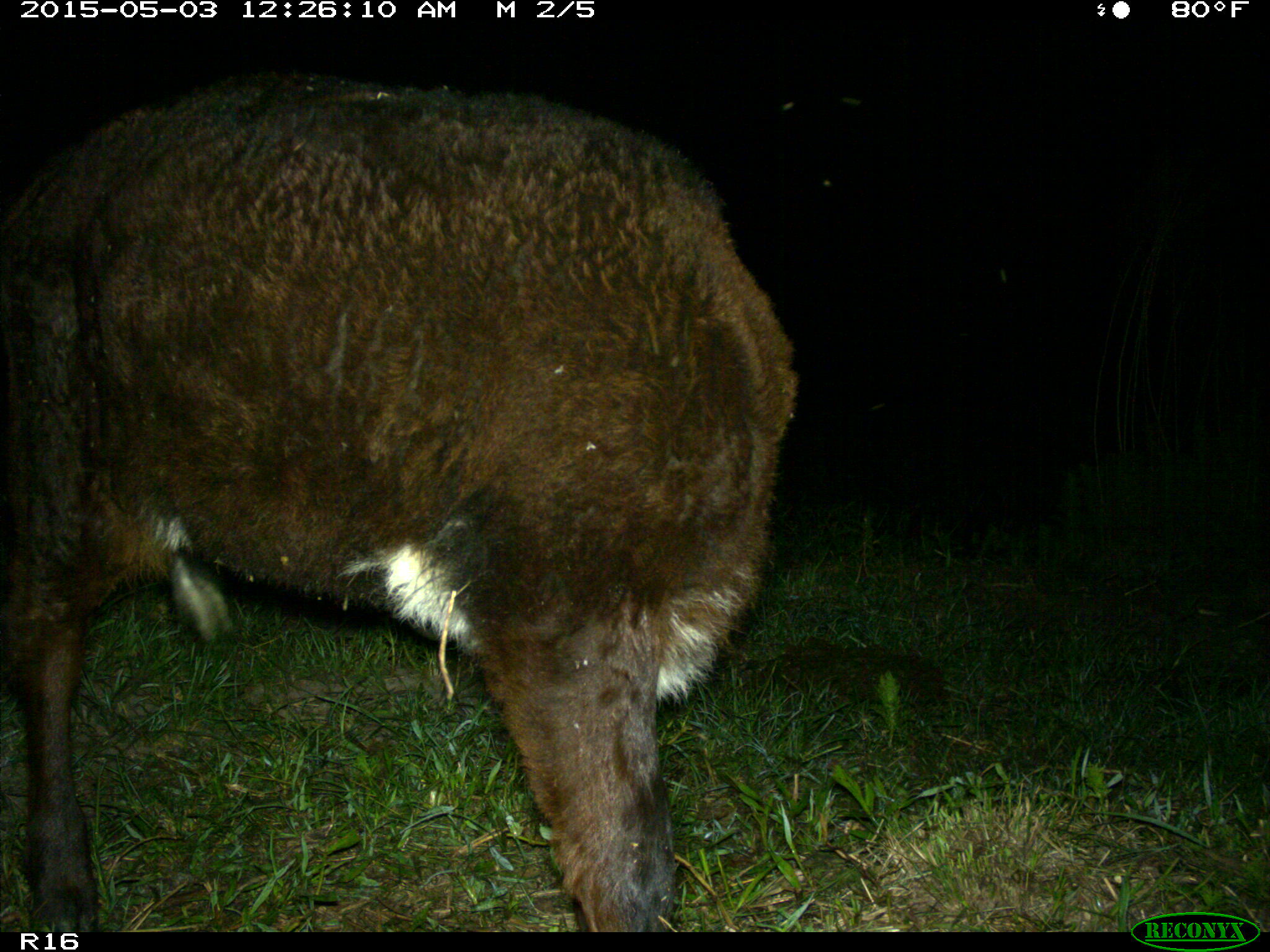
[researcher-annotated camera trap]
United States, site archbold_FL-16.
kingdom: Animalia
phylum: Chordata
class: Mammalia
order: Artiodactyla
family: Bovidae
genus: Bos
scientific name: Bos taurus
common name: domestic cow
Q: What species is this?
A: Bos taurus (domestic cow).